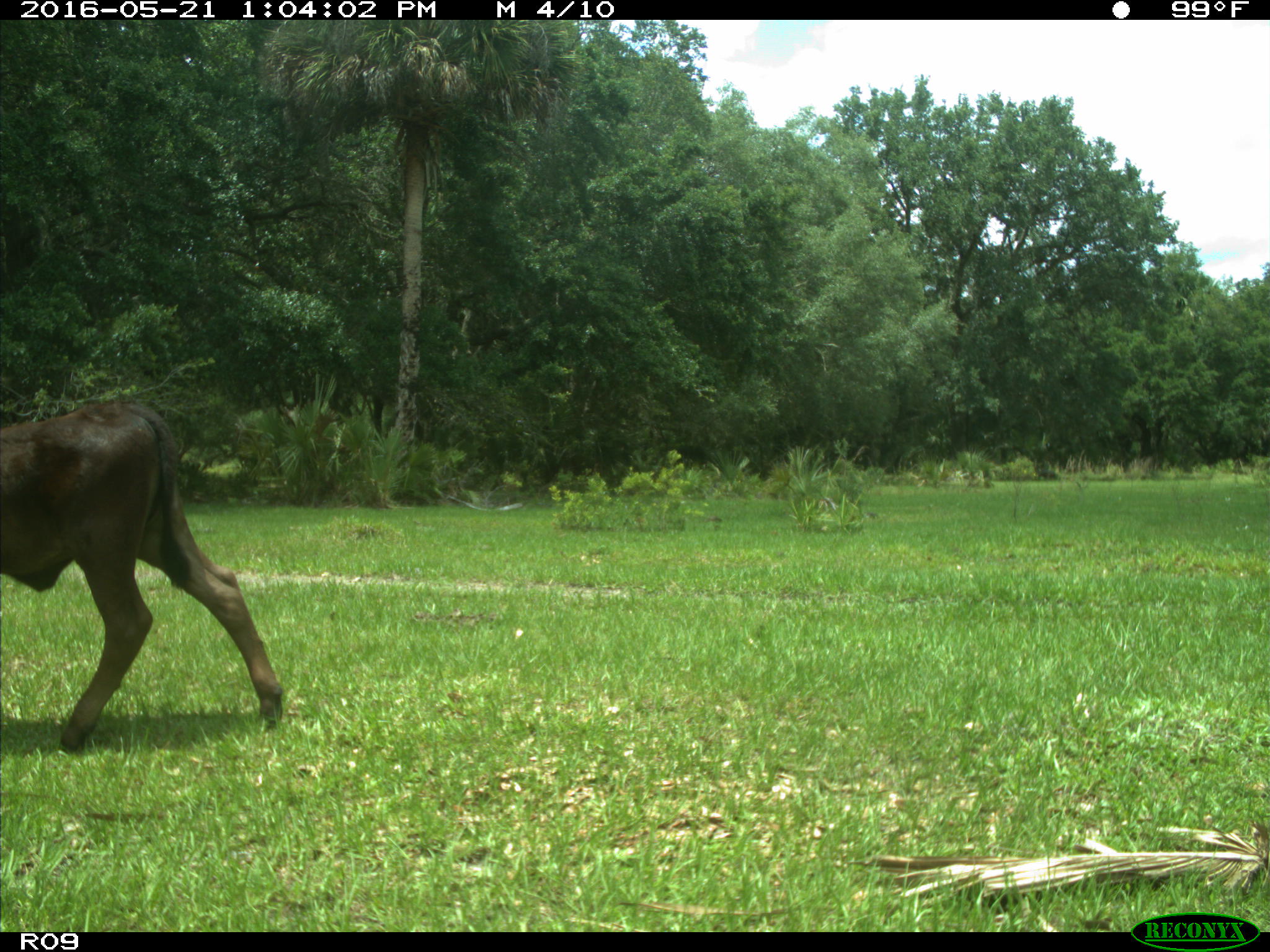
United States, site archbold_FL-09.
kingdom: Animalia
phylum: Chordata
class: Mammalia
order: Artiodactyla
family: Bovidae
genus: Bos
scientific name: Bos taurus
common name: domestic cow